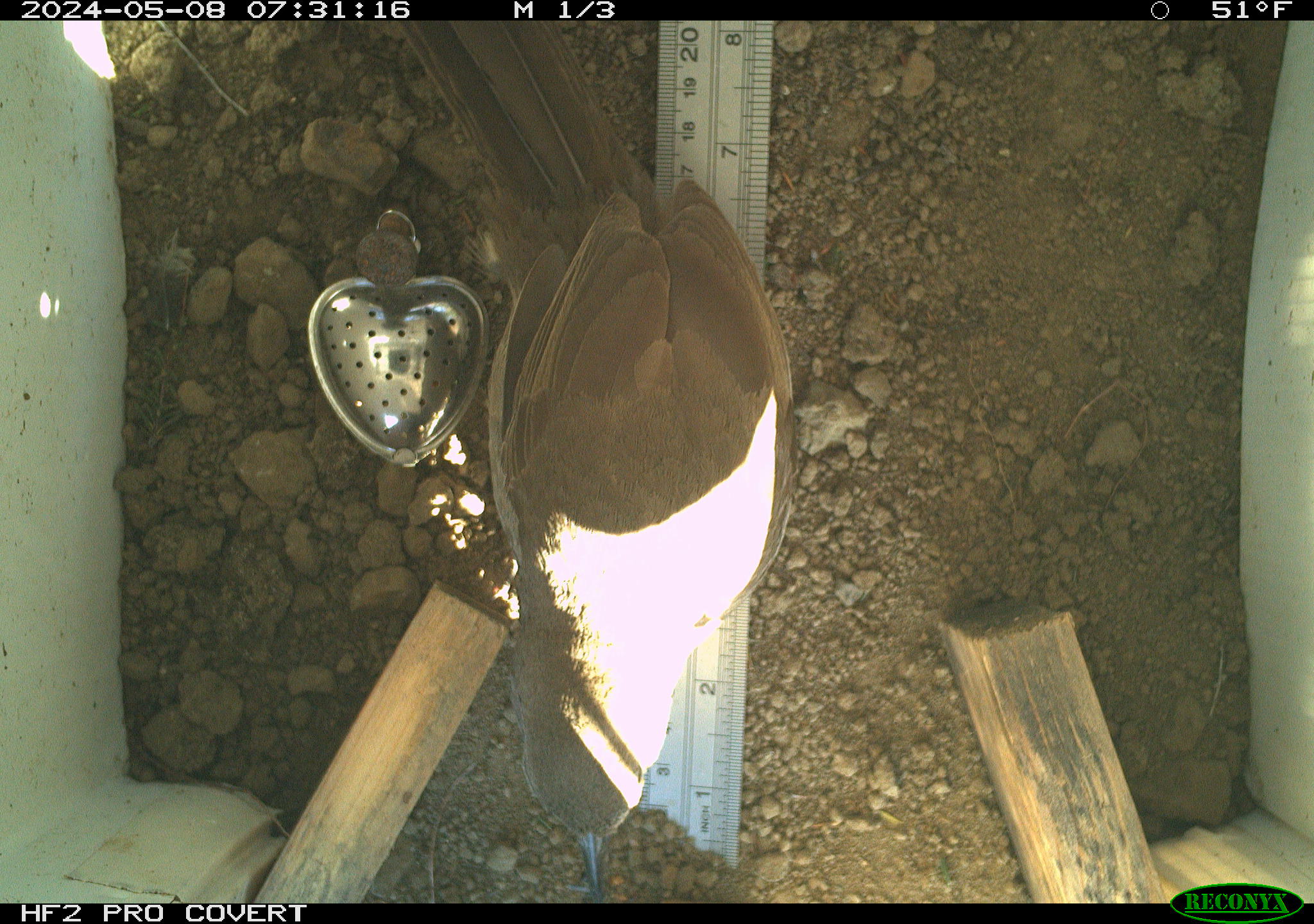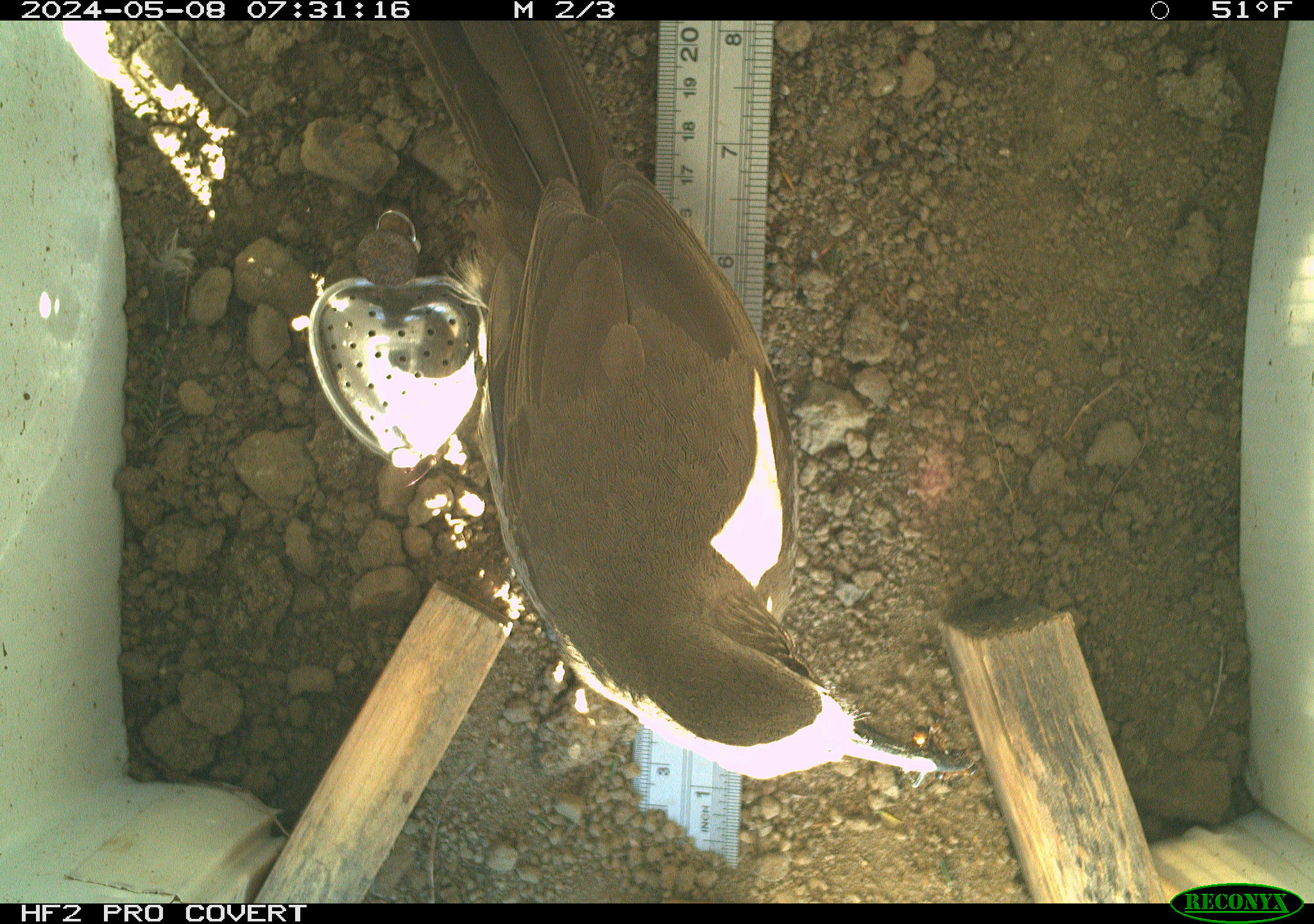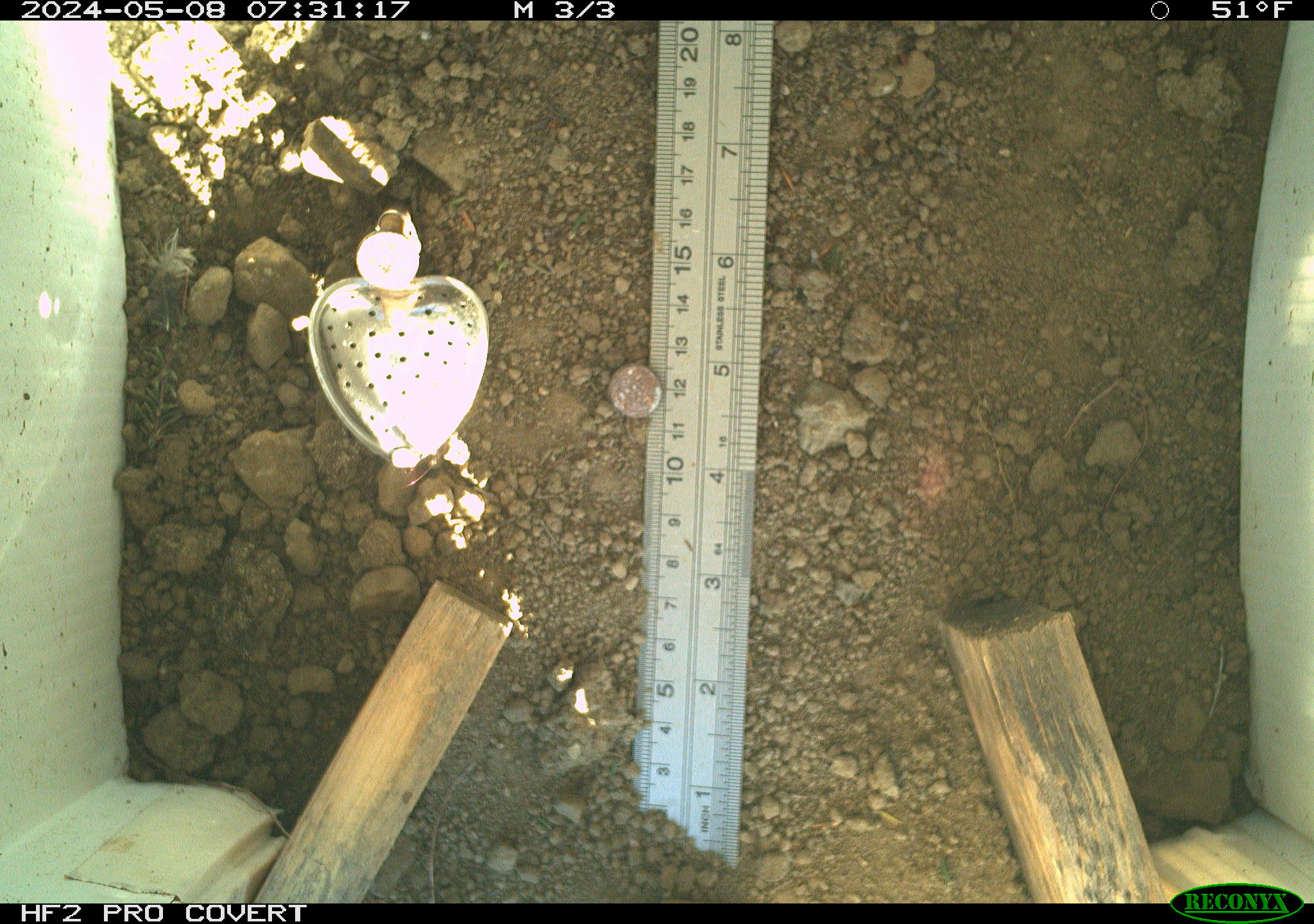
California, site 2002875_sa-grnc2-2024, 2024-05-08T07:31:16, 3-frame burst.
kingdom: Animalia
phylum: Chordata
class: Aves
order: Passeriformes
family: Mimidae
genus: Toxostoma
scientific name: Toxostoma redivivum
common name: california thrasher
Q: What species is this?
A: California thrasher (Toxostoma redivivum).